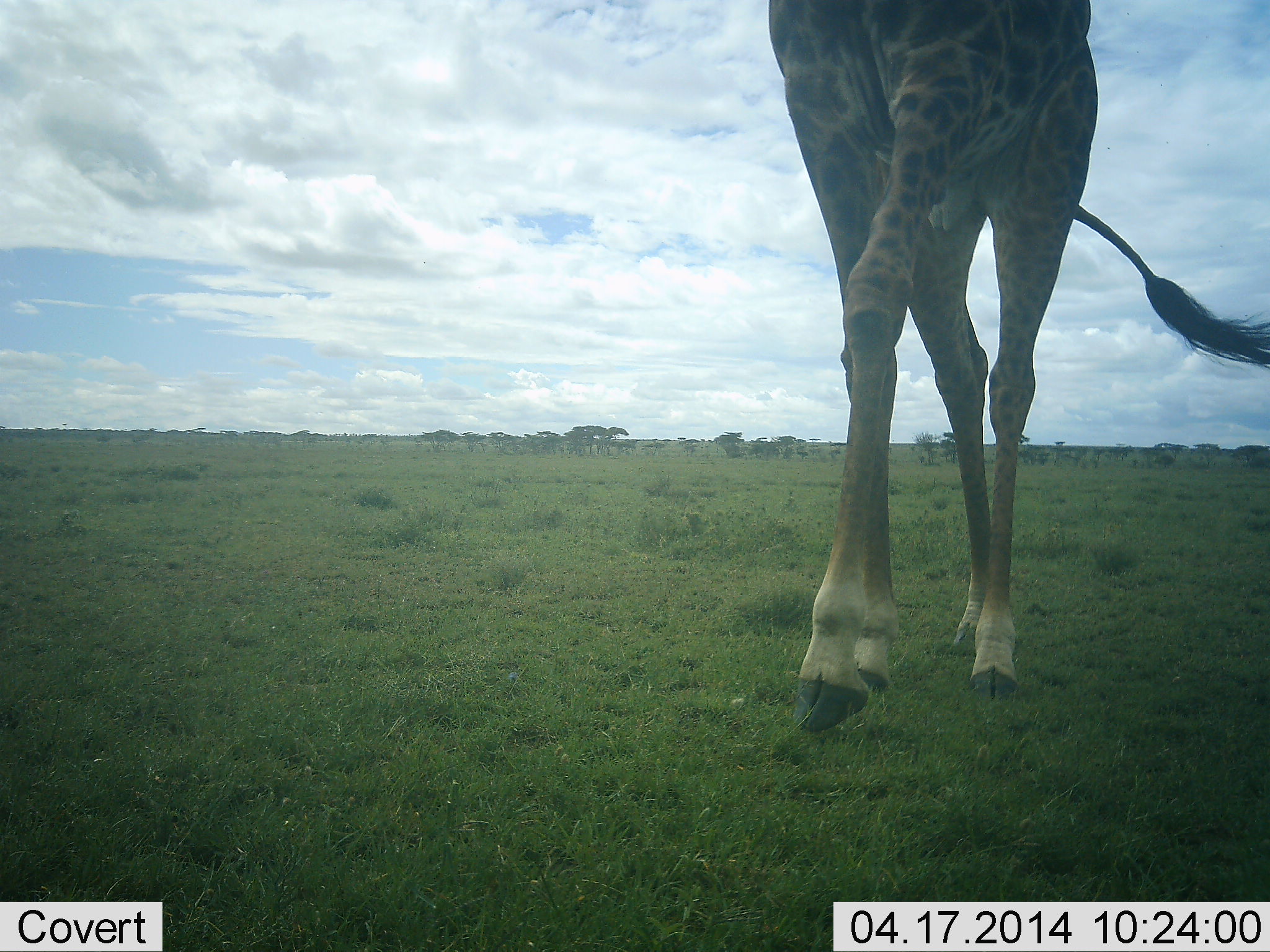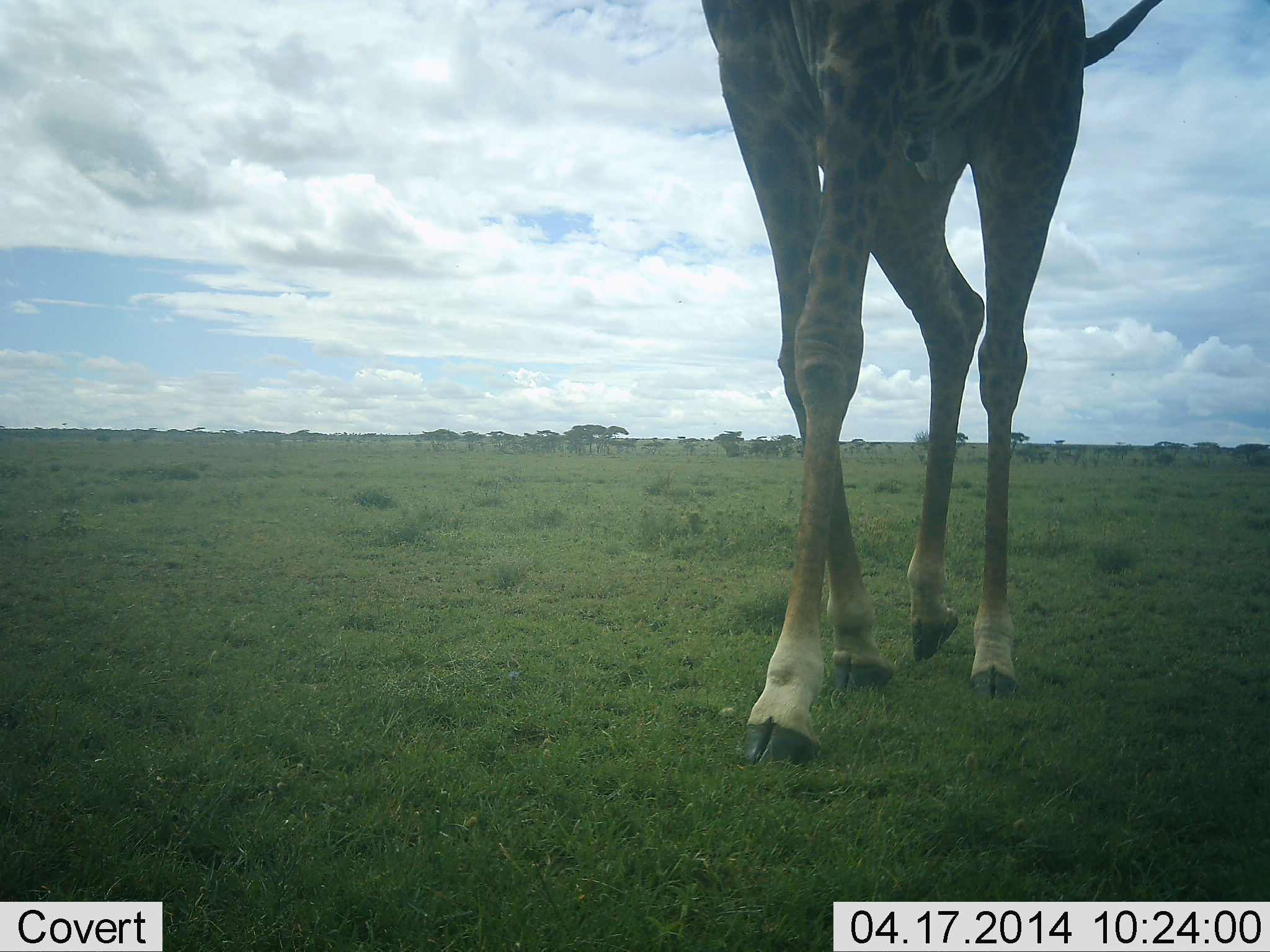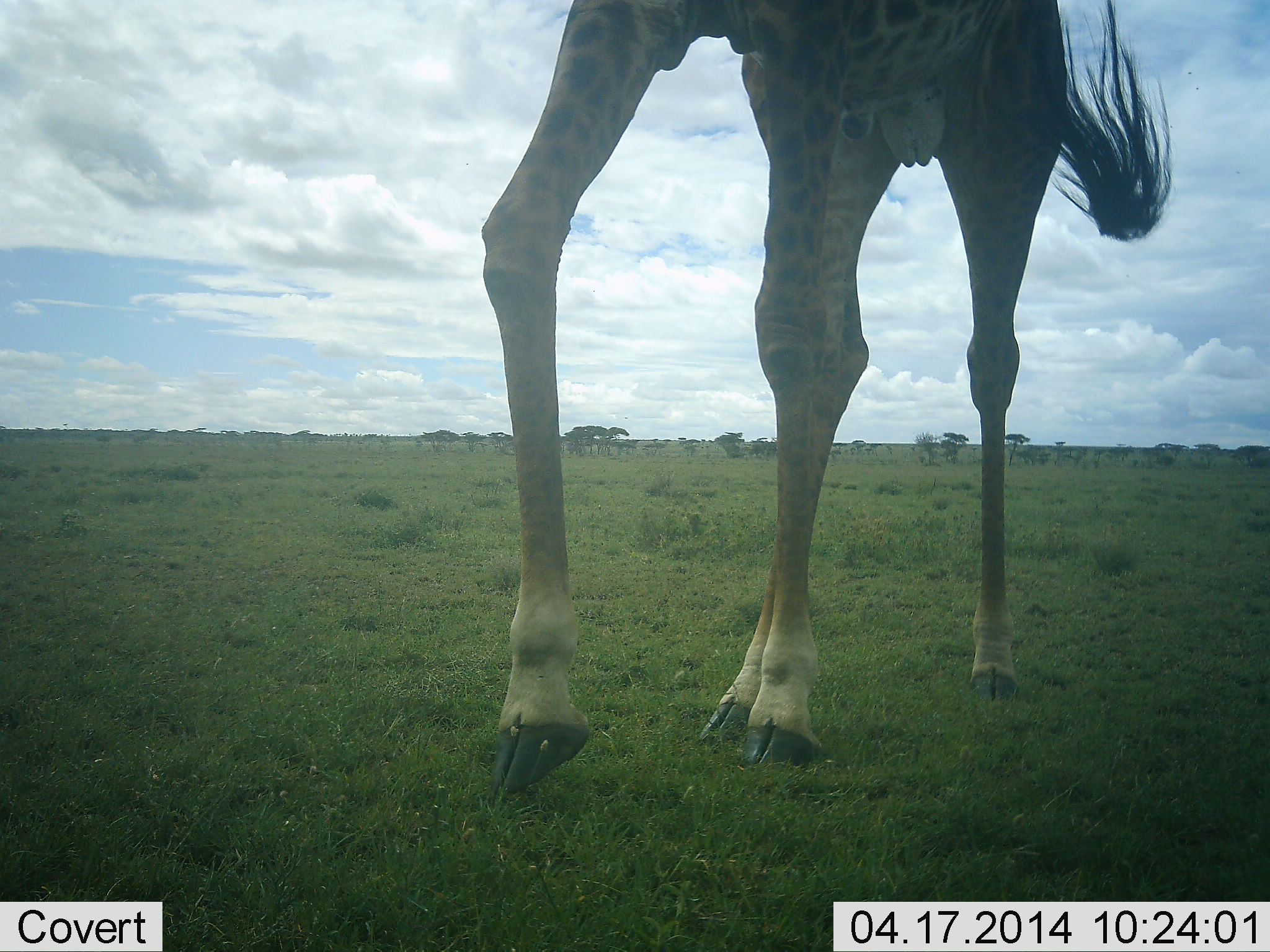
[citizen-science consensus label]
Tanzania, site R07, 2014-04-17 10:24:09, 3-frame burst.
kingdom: Animalia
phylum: Chordata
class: Mammalia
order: Artiodactyla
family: Giraffidae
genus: Giraffa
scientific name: Giraffa camelopardalis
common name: giraffe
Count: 1.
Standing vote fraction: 10%.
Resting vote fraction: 0%.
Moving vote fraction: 100%.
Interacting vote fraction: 0%.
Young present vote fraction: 0%.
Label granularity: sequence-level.